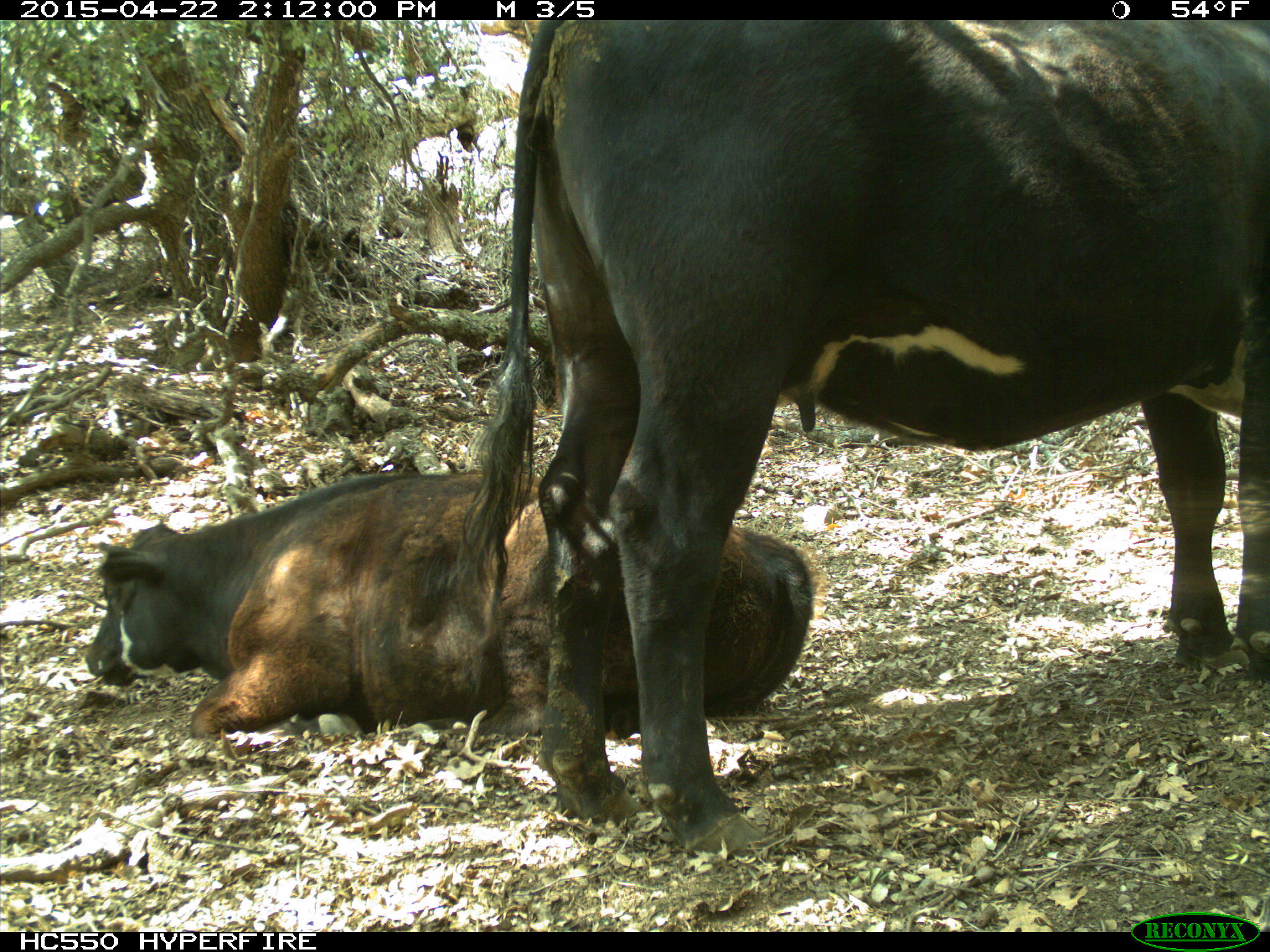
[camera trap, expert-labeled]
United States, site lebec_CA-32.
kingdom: Animalia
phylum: Chordata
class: Mammalia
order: Artiodactyla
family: Bovidae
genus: Bos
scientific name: Bos taurus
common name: domestic cow